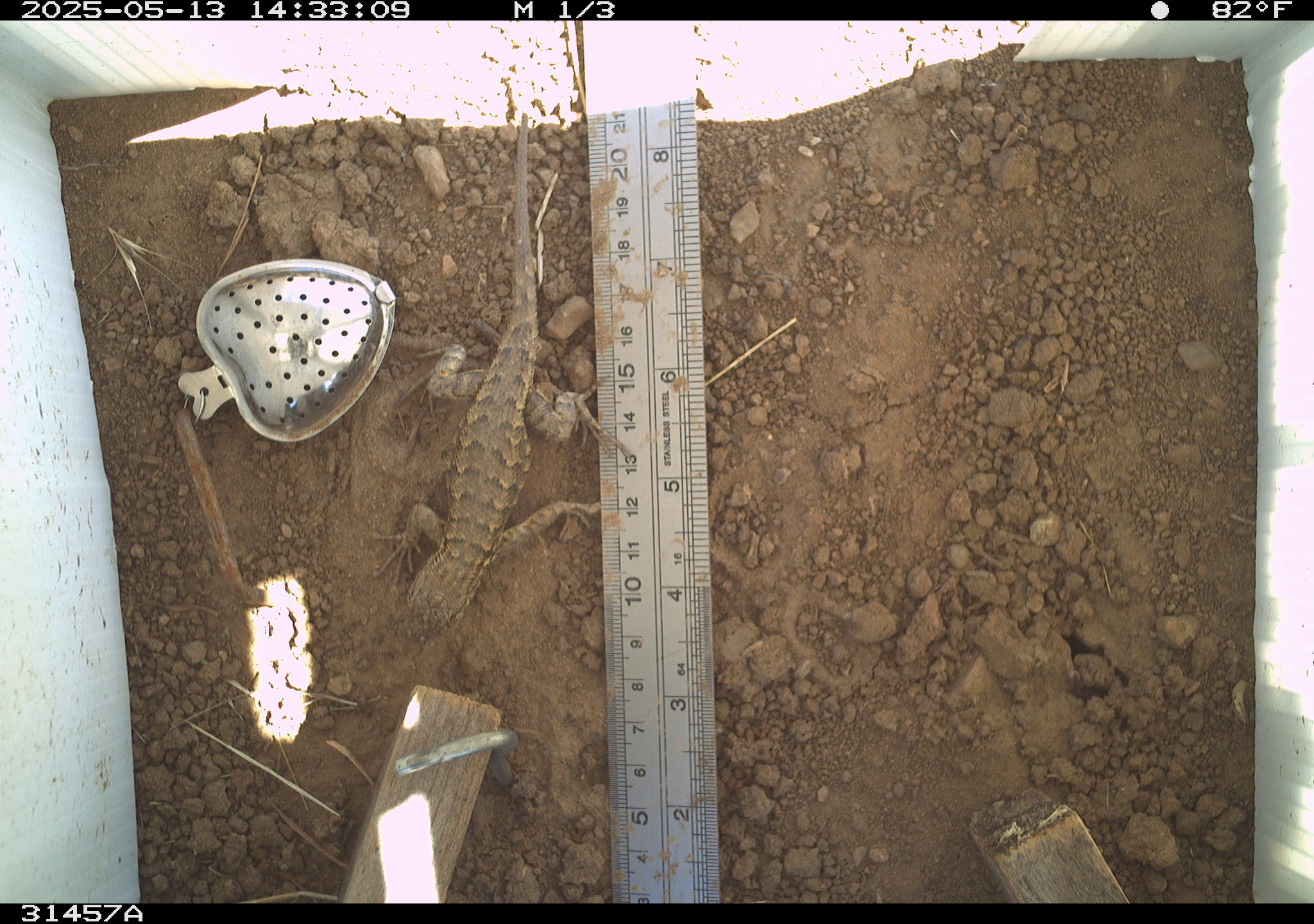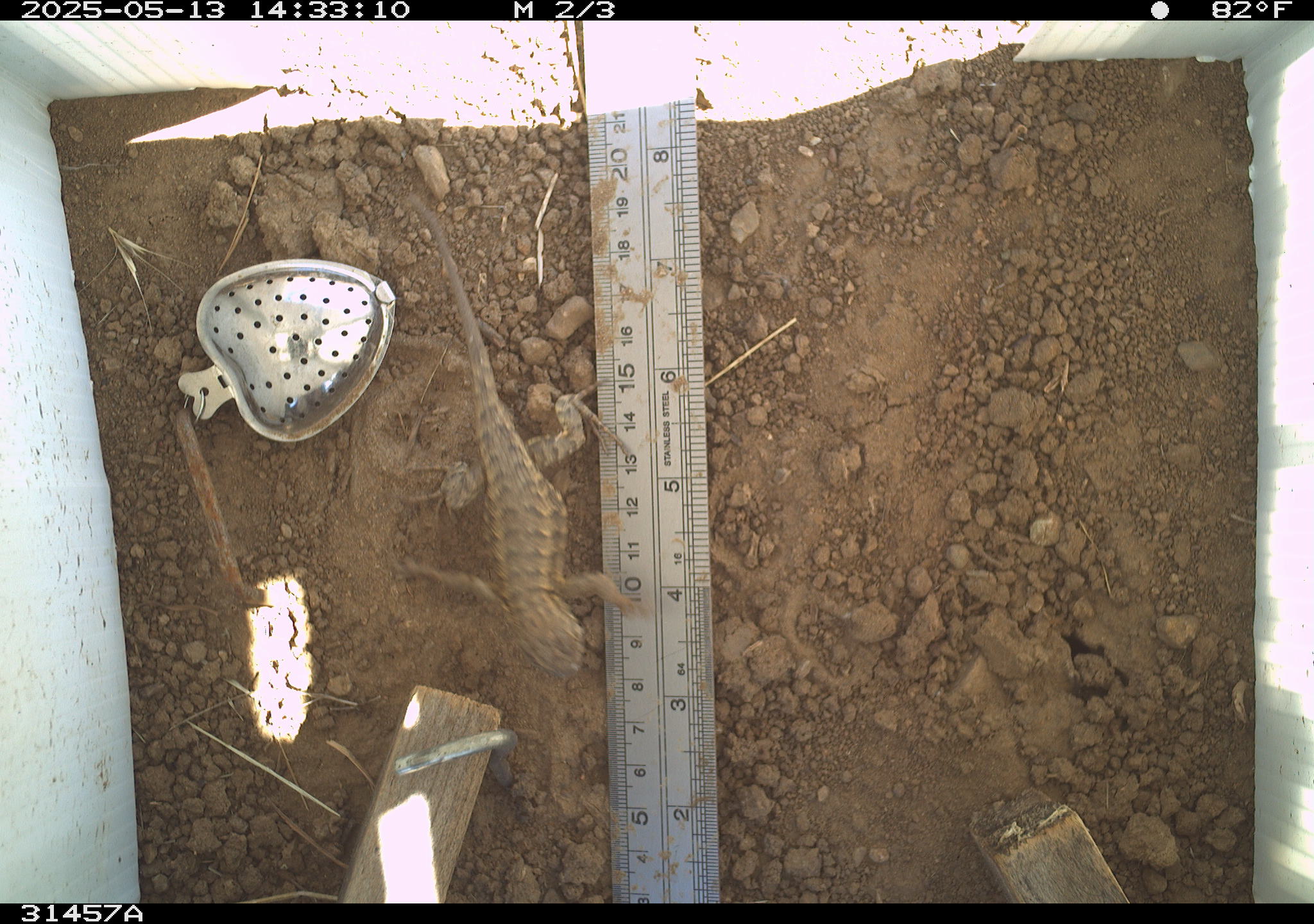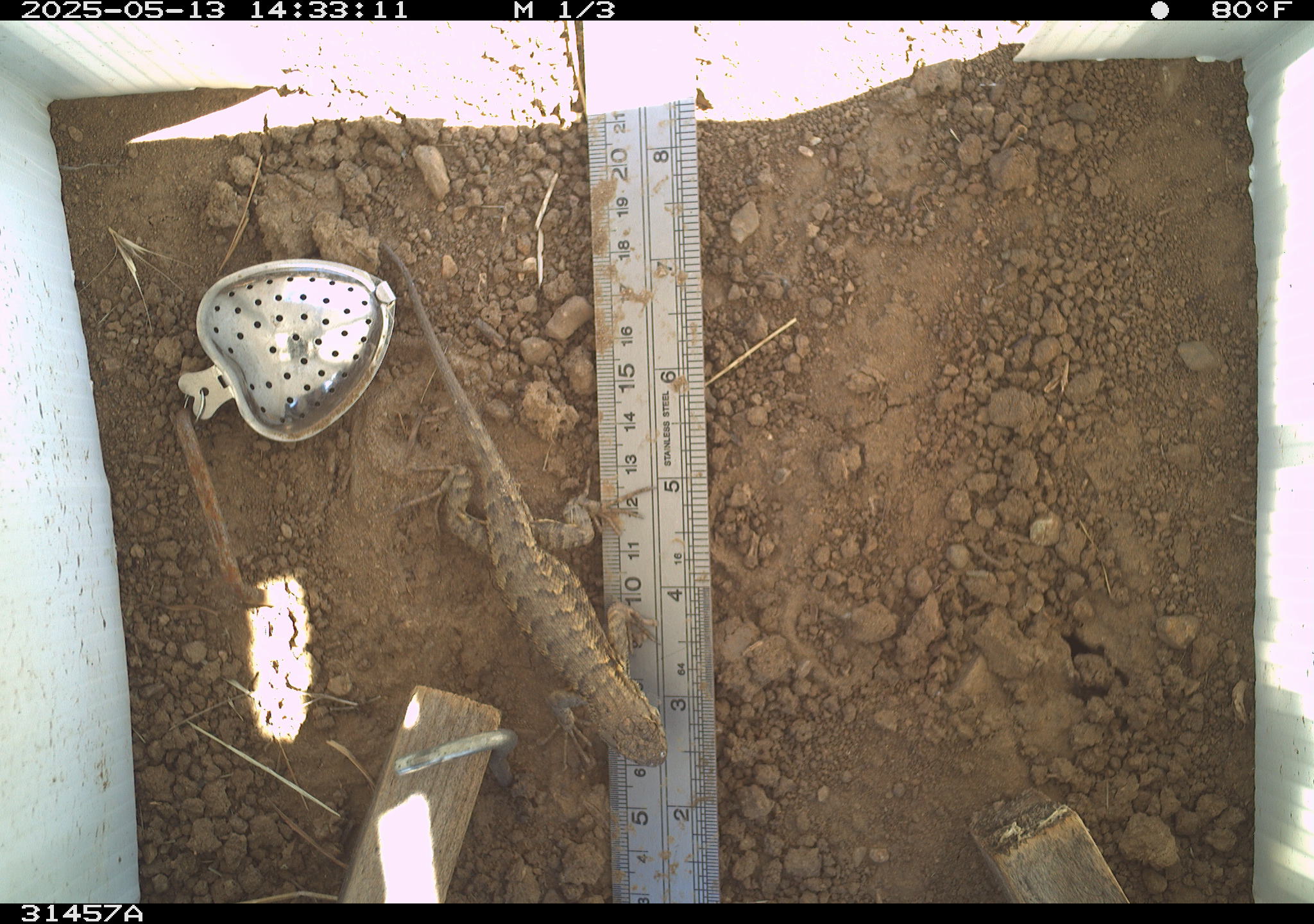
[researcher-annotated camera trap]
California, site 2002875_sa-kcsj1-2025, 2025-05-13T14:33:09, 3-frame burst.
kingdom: Animalia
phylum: Chordata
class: Reptilia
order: Squamata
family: Phrynosomatidae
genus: Sceloporus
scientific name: Sceloporus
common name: spiny lizards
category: sceloporus species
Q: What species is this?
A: Sceloporus species (spiny lizards) (Sceloporus).